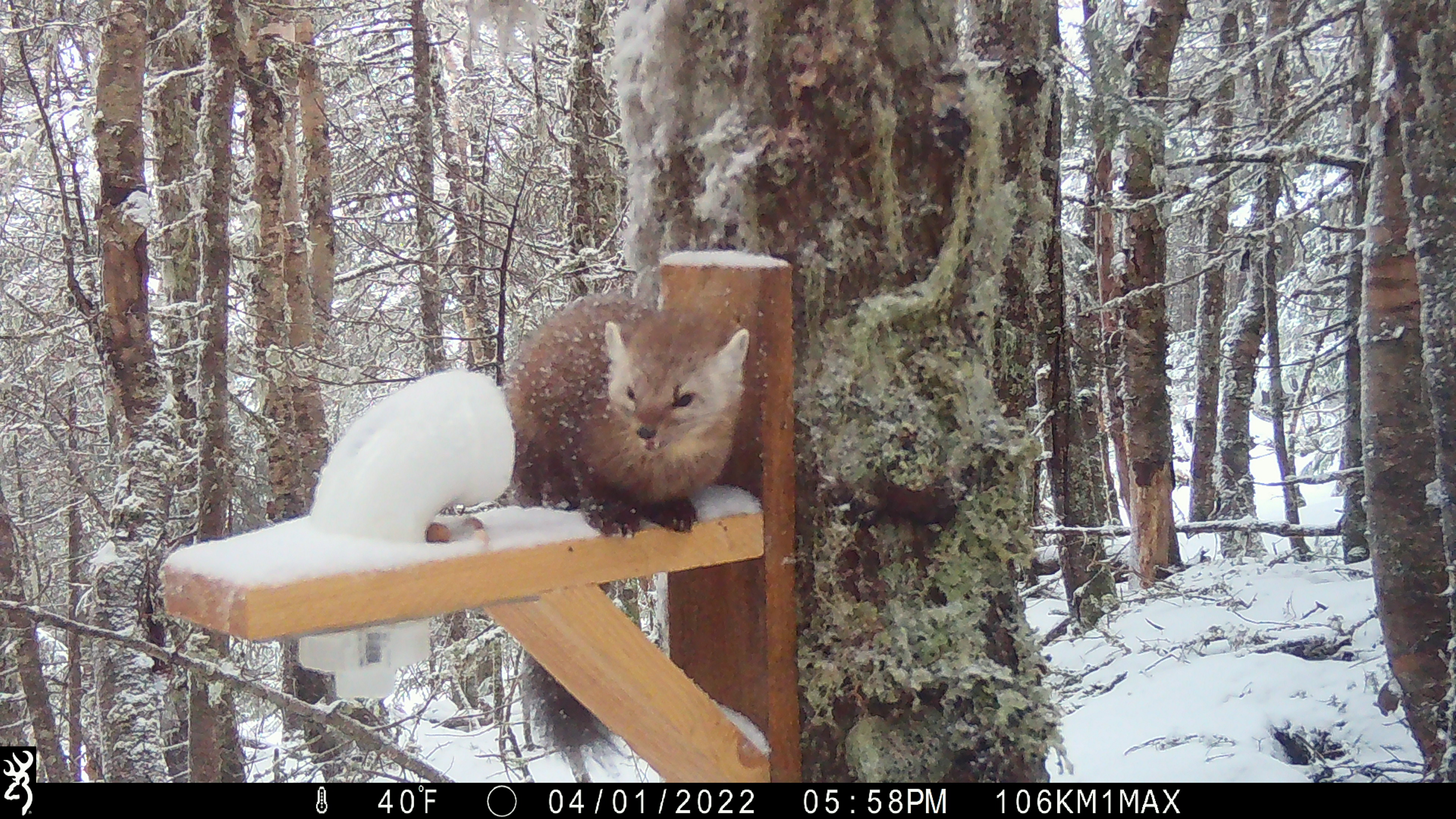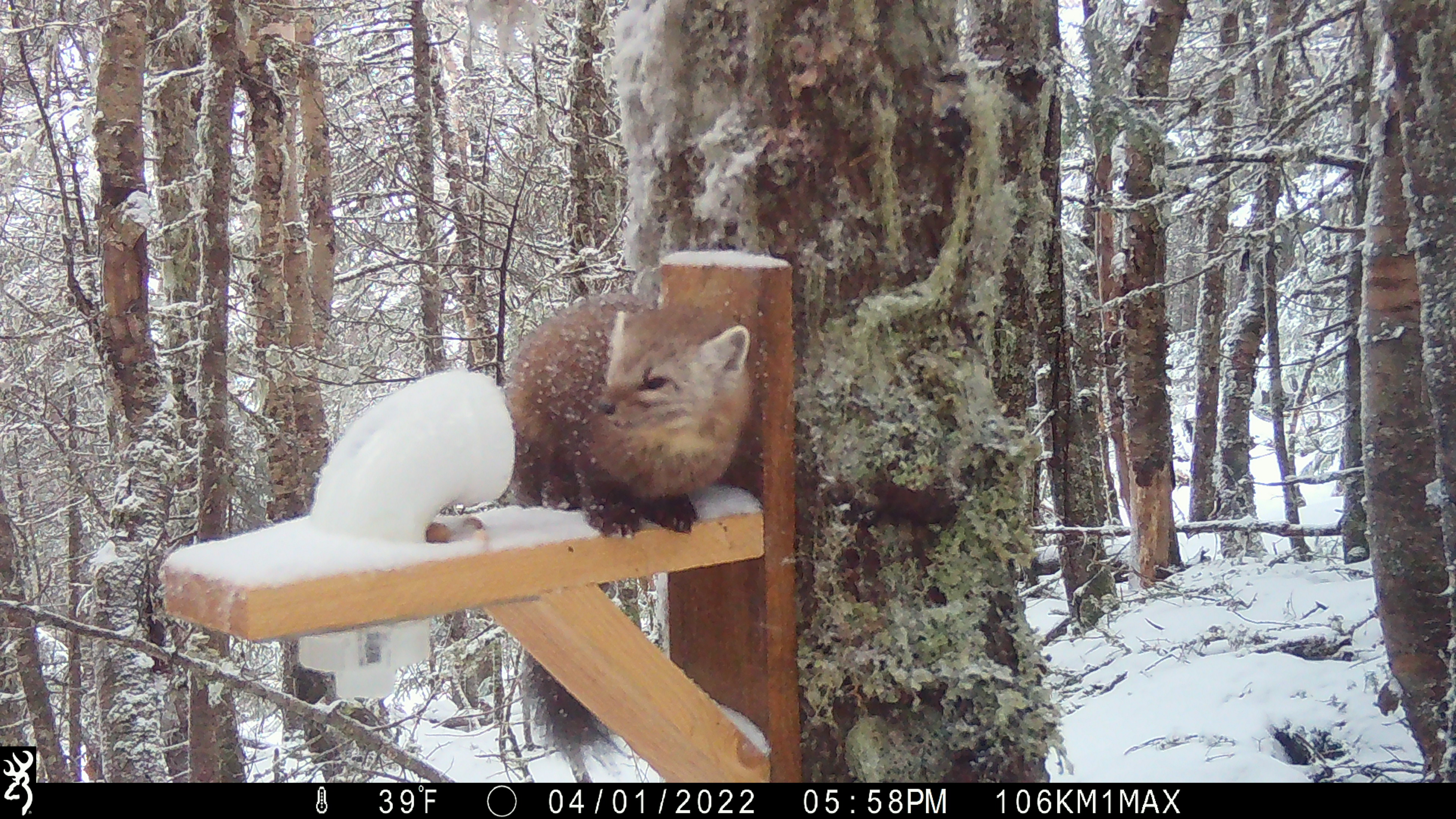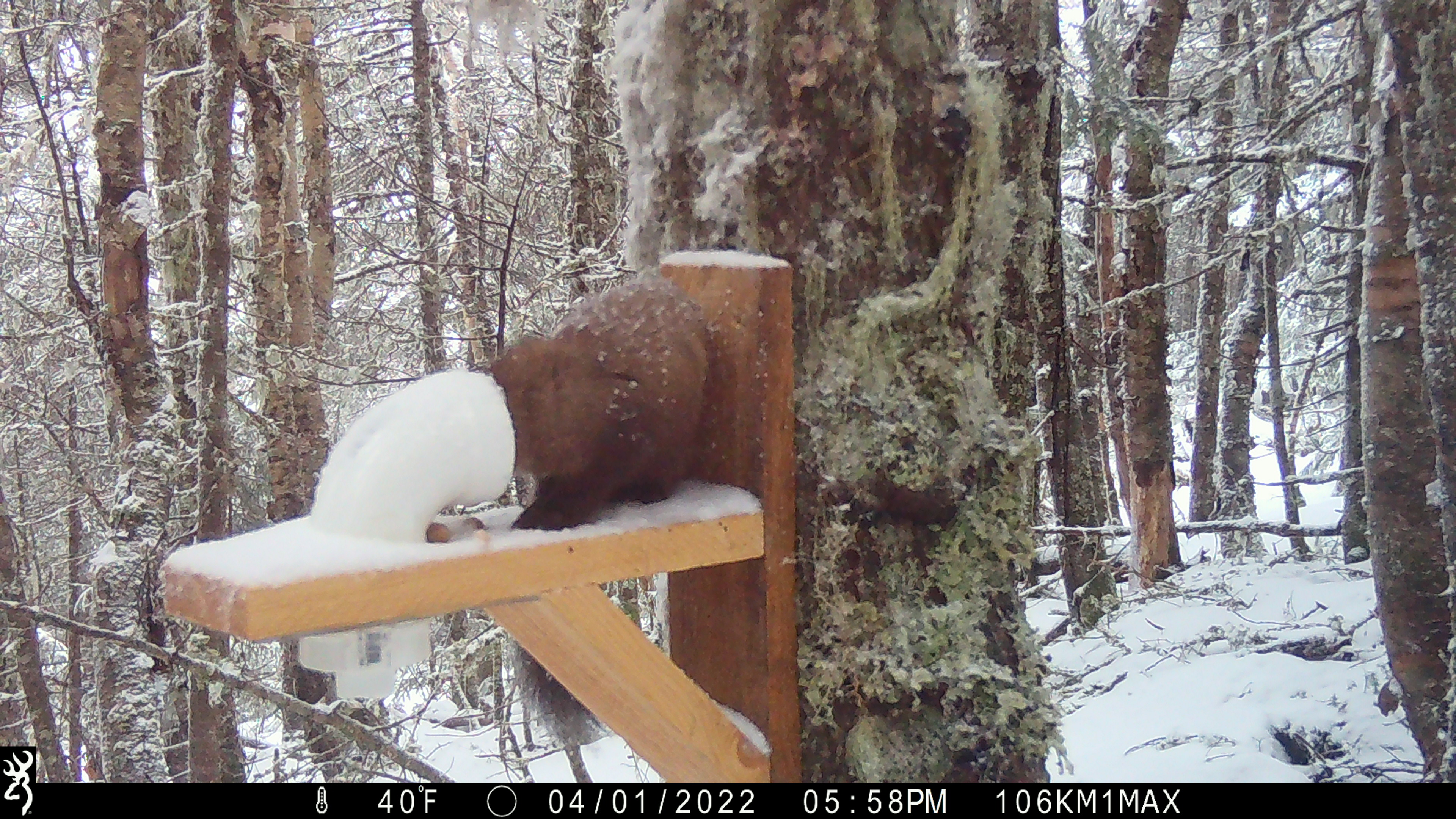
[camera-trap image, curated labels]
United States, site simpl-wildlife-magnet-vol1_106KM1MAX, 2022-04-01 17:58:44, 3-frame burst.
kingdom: Animalia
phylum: Chordata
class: Mammalia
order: Carnivora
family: Mustelidae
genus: Martes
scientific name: Martes americana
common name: american marten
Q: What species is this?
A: American marten (Martes americana).